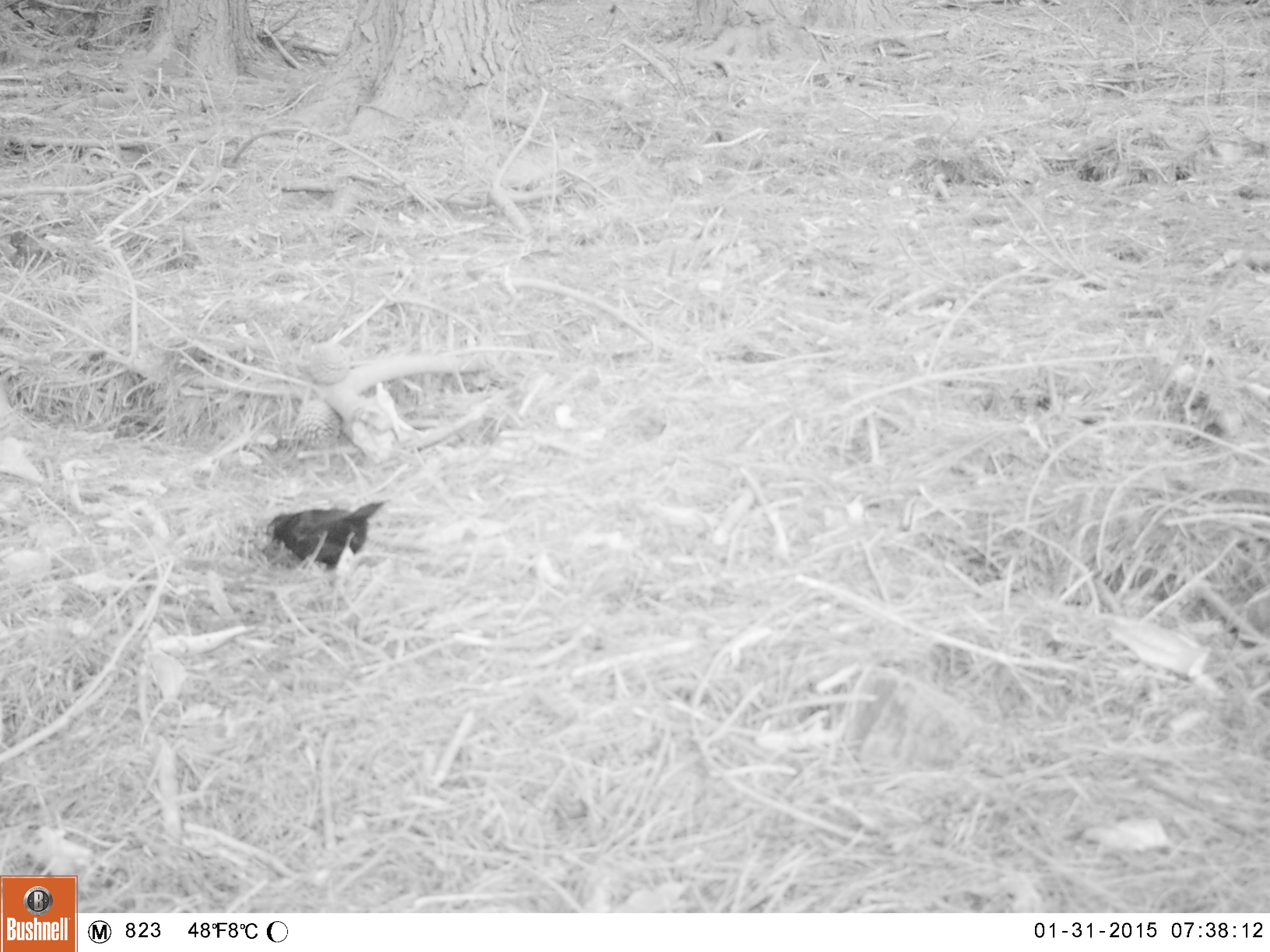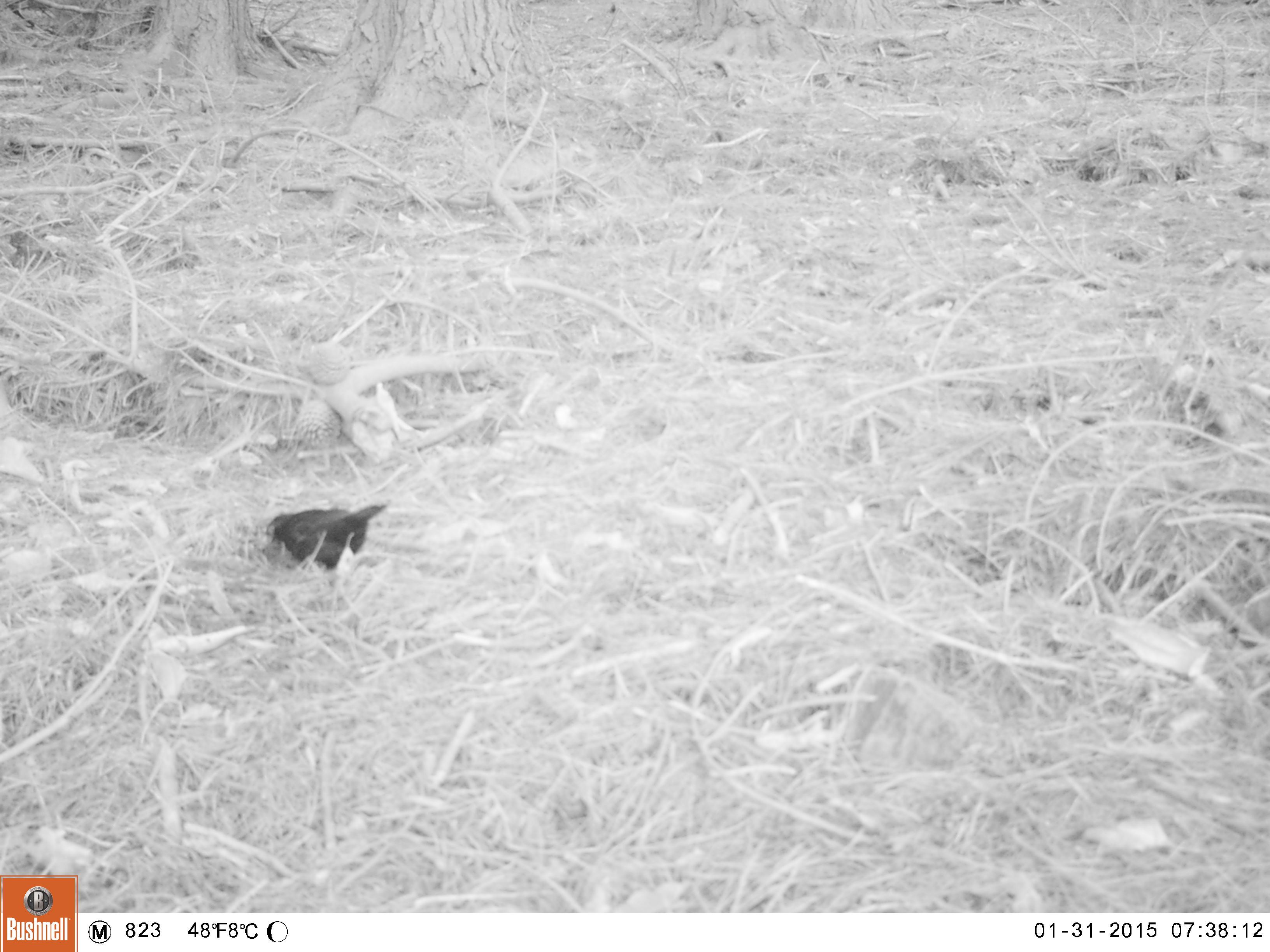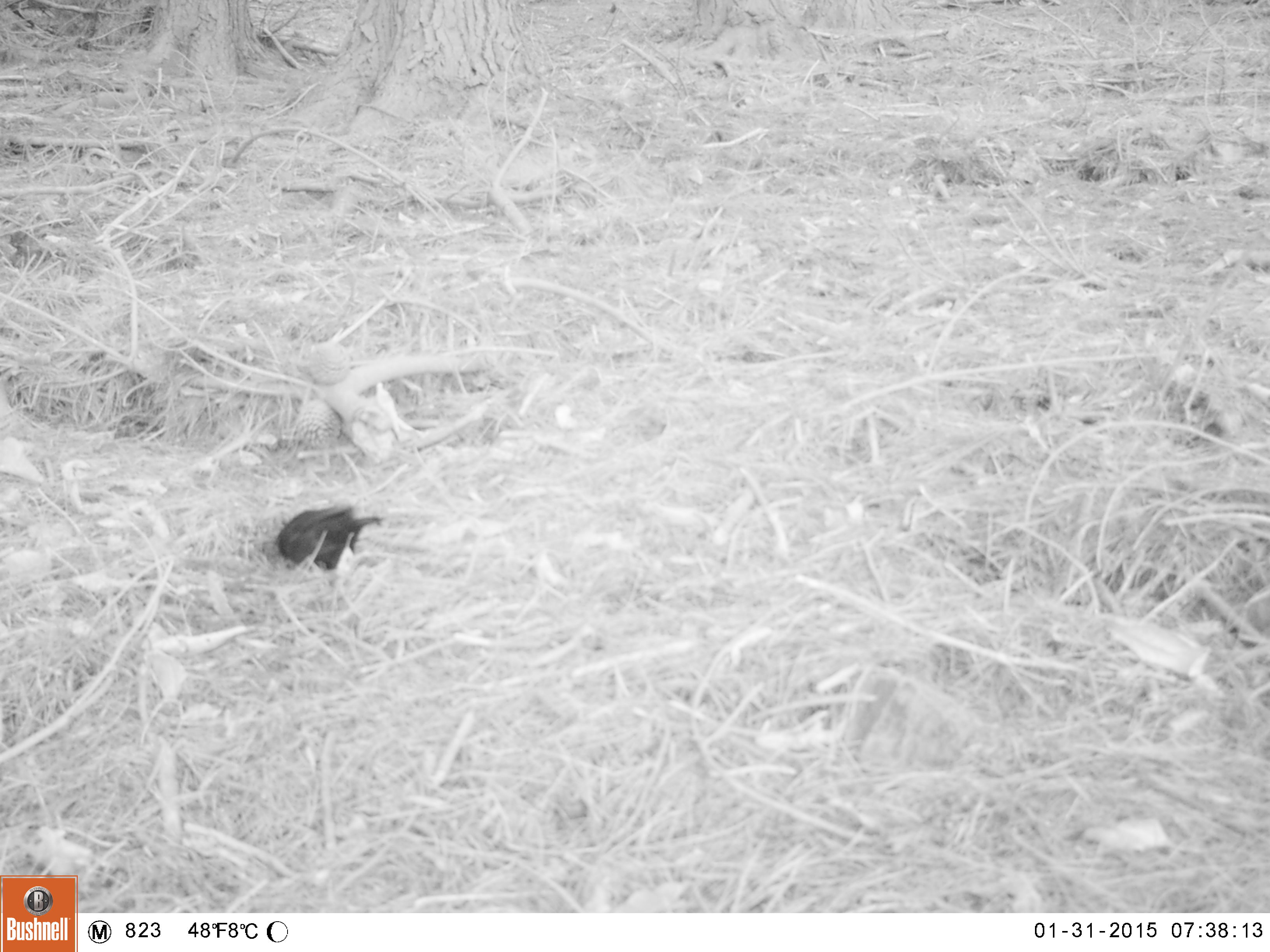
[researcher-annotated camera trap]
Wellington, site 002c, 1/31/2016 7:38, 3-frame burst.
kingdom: Animalia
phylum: Chordata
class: Aves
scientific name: Aves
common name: bird